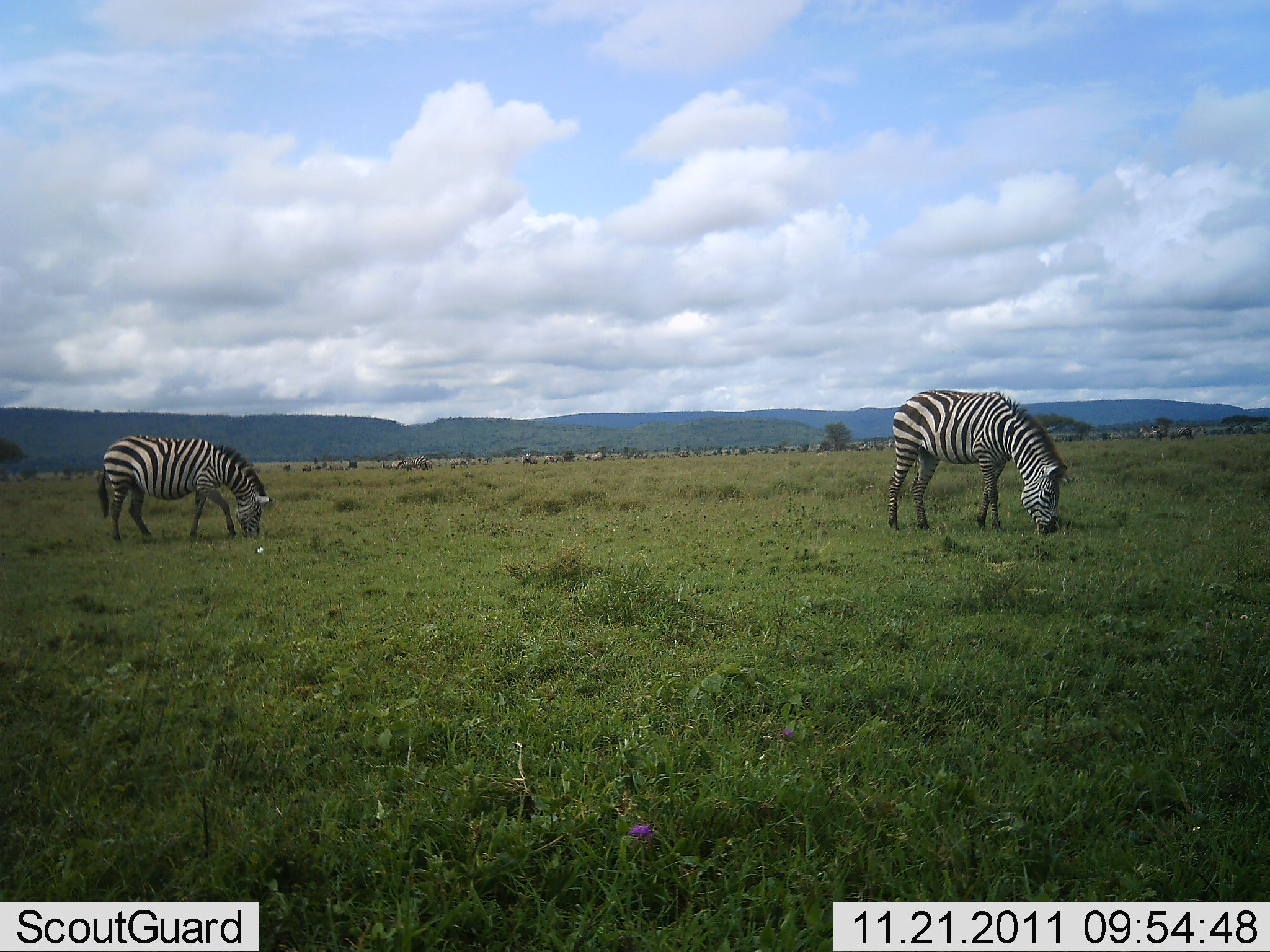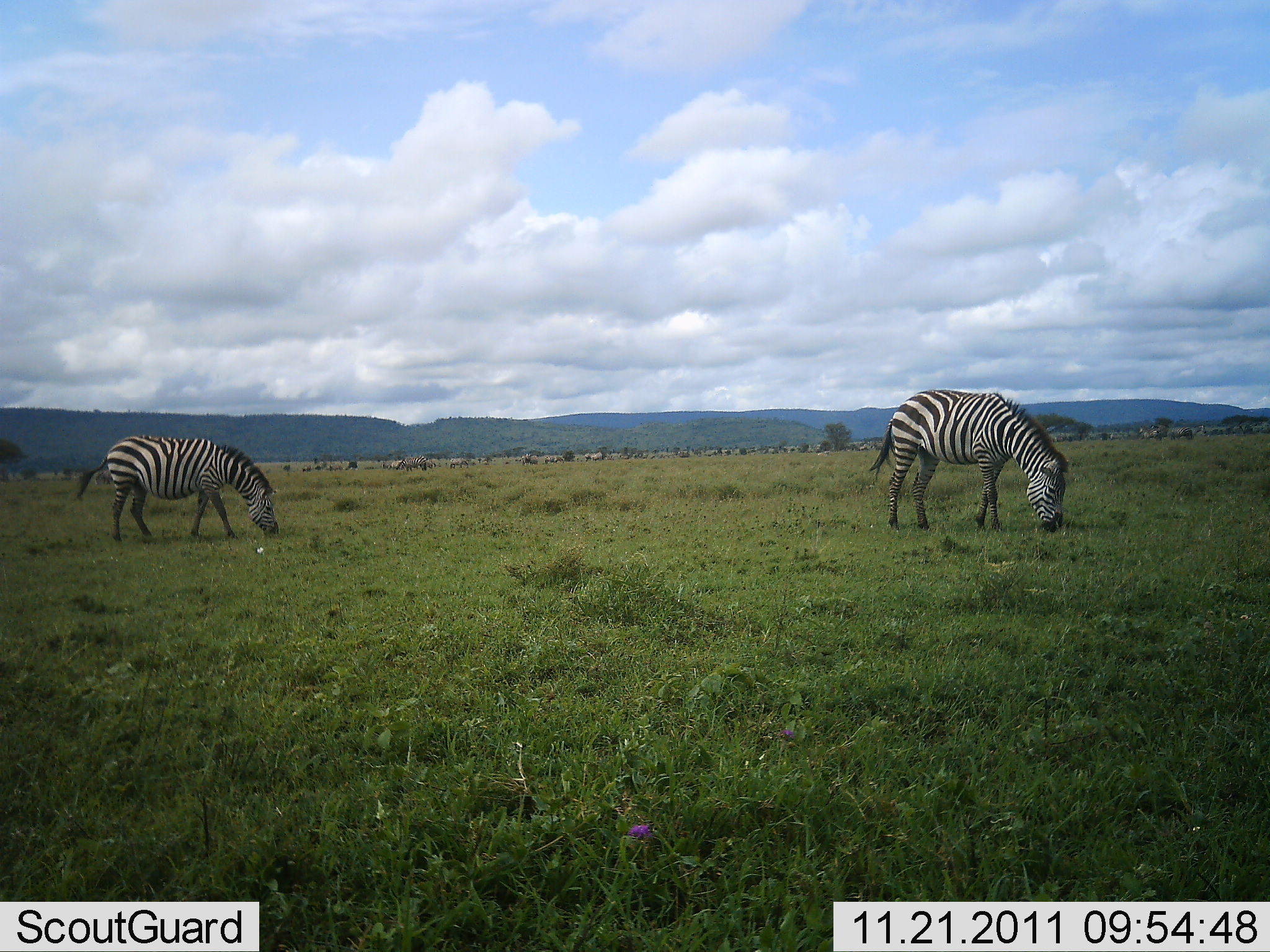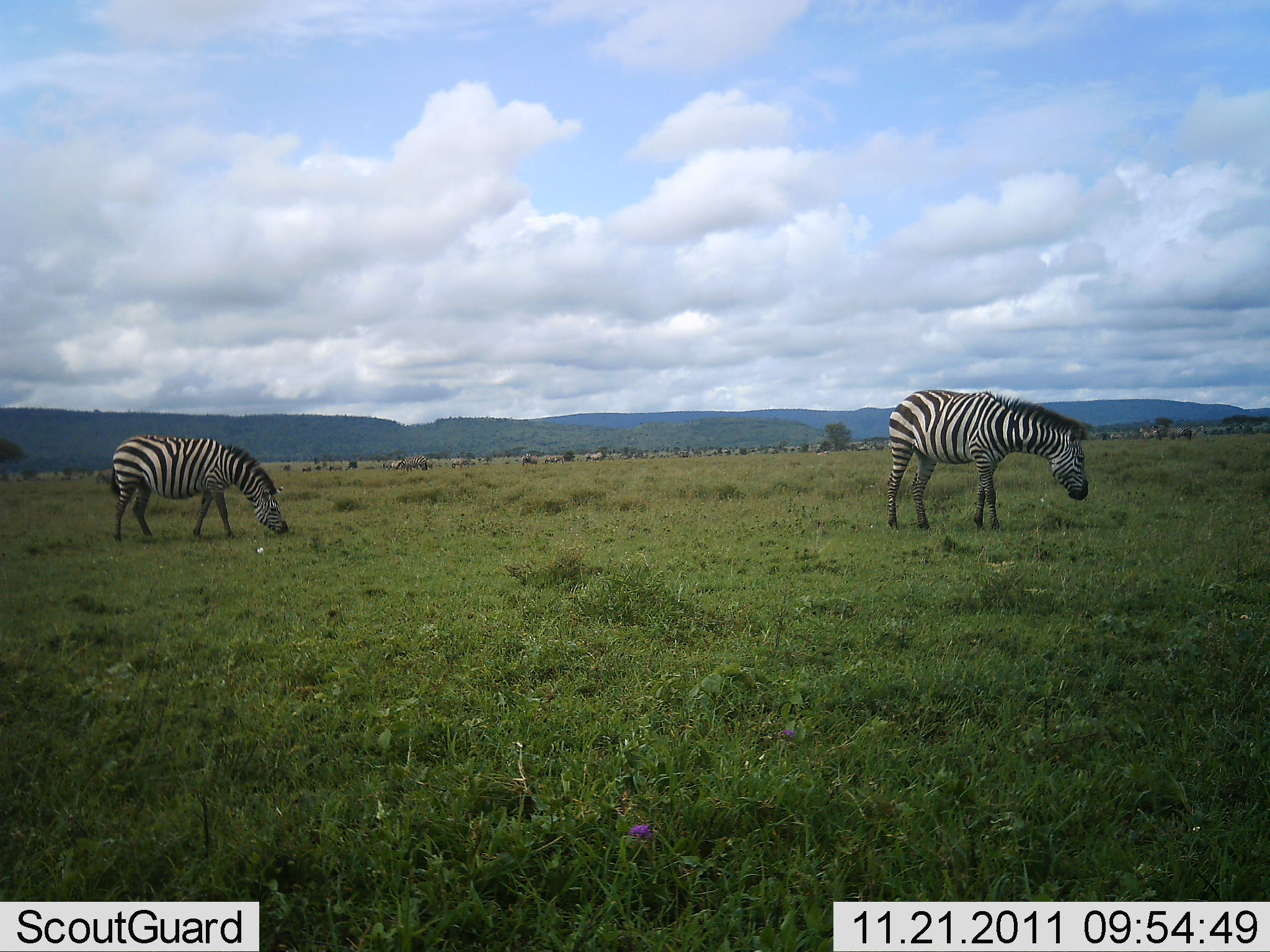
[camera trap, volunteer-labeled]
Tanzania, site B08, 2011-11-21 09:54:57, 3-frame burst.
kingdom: Animalia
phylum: Chordata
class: Mammalia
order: Perissodactyla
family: Equidae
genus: Equus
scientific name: Equus quagga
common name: plains zebra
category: zebra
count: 2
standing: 14%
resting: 0%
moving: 0%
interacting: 0%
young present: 0%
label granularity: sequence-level